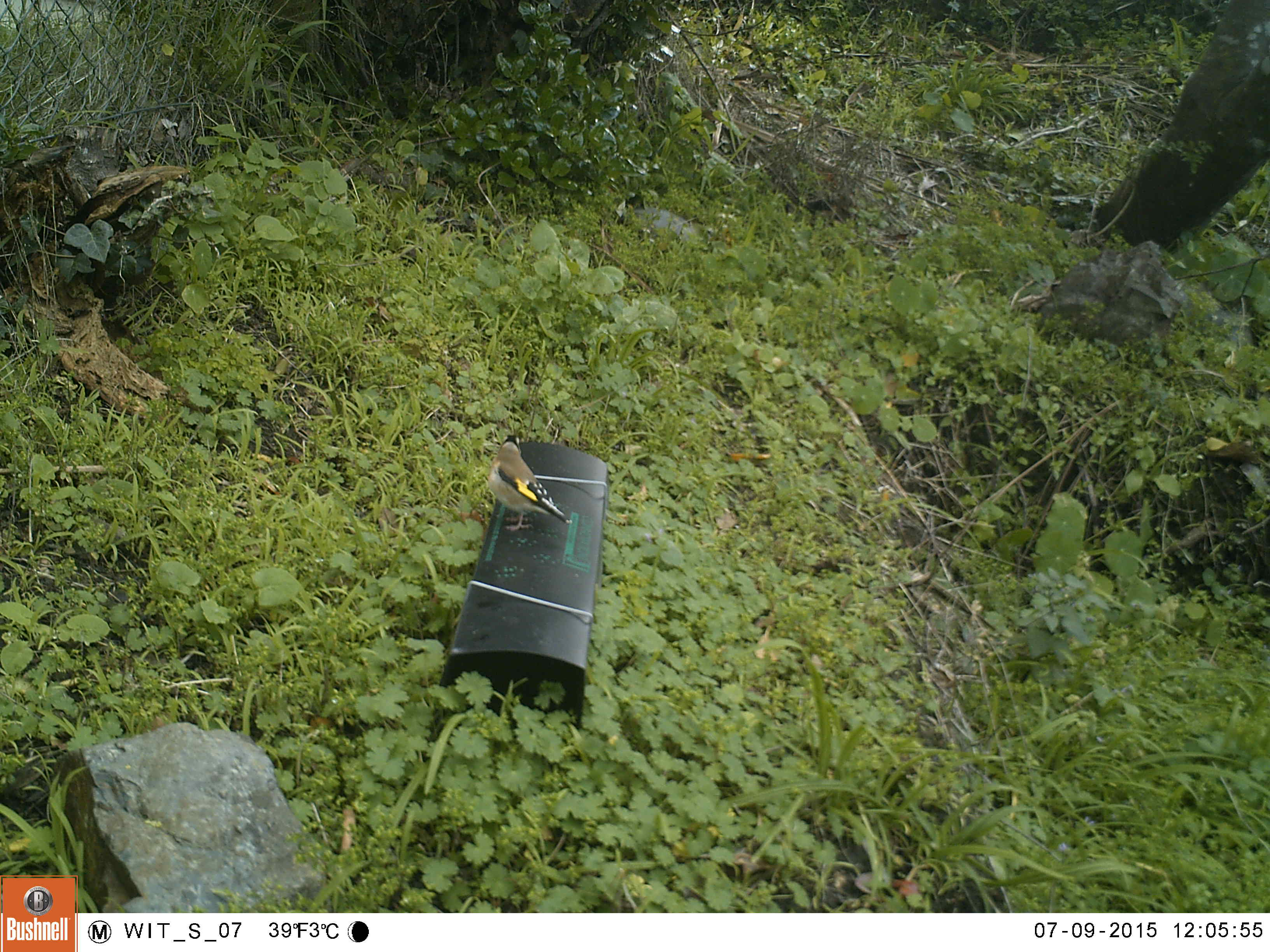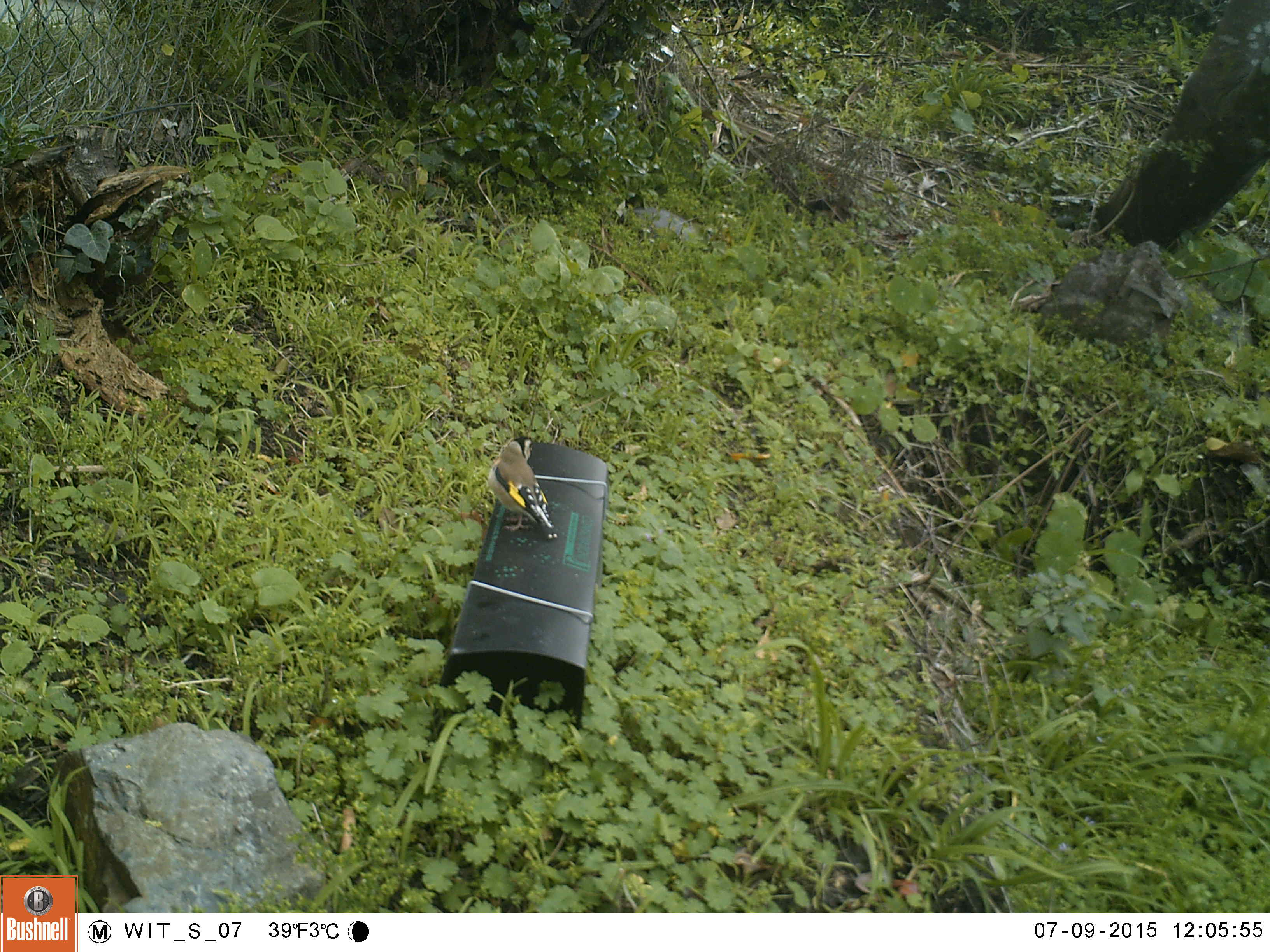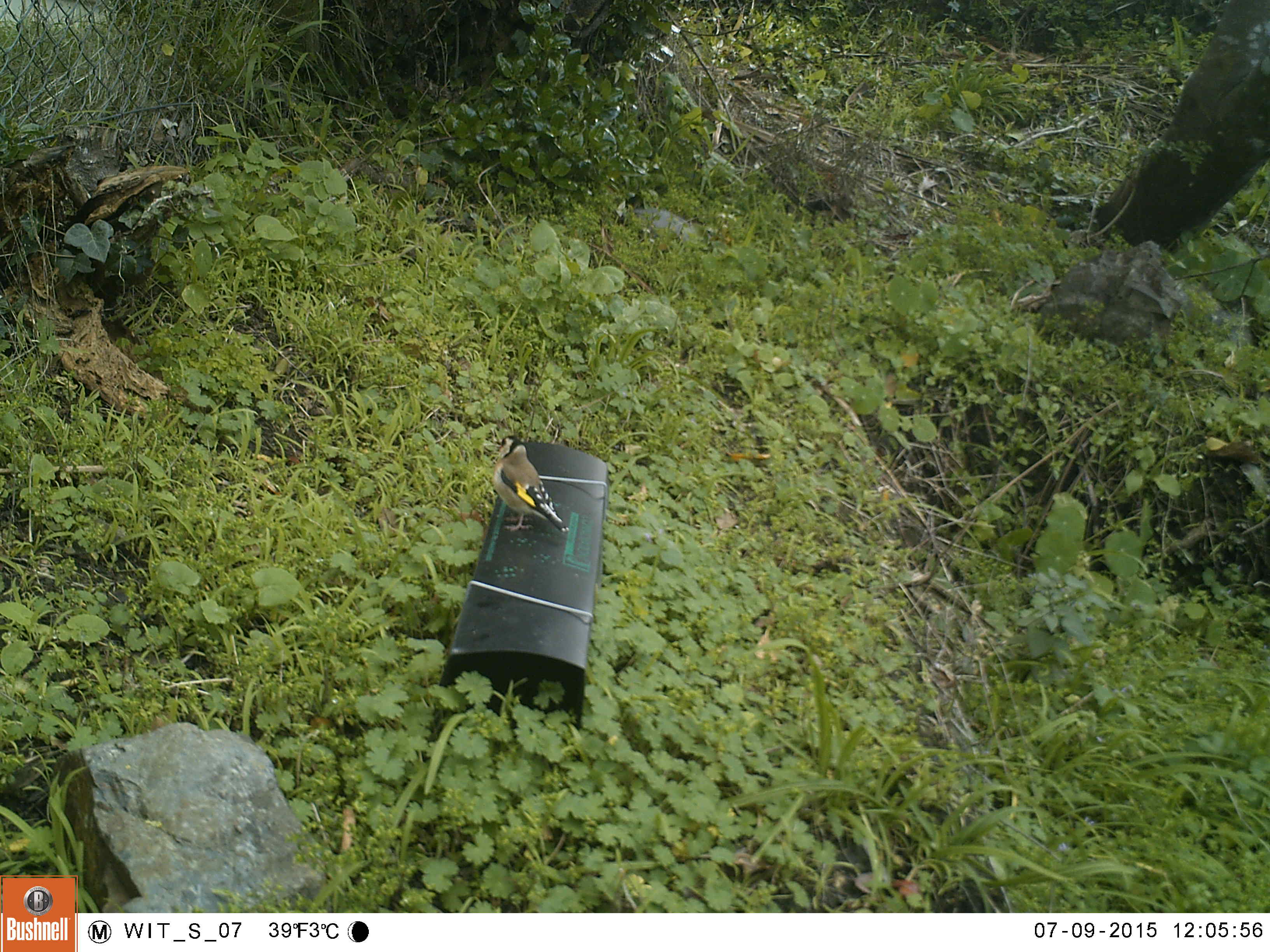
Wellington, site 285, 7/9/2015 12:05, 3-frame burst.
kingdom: Animalia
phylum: Chordata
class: Aves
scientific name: Aves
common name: bird